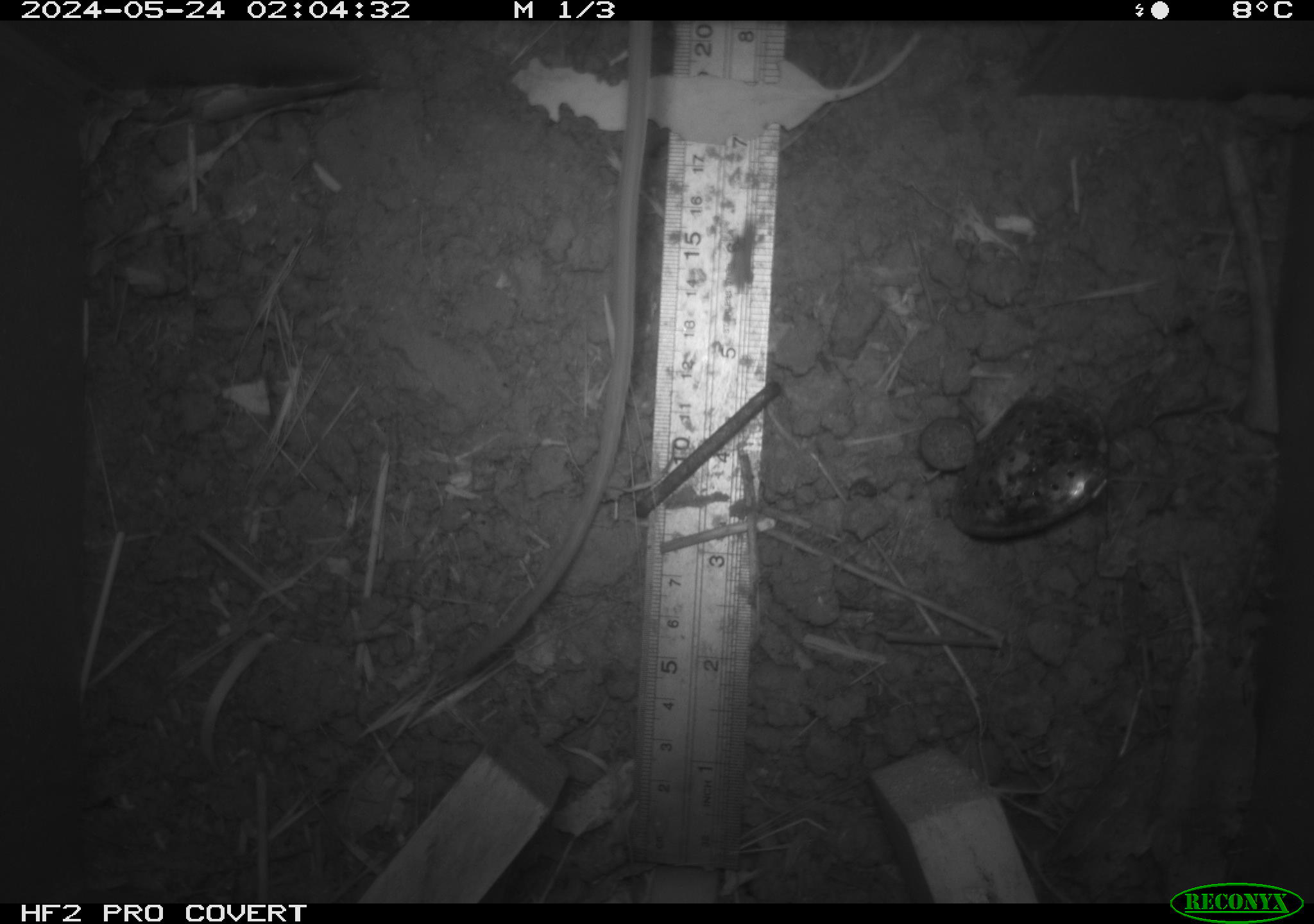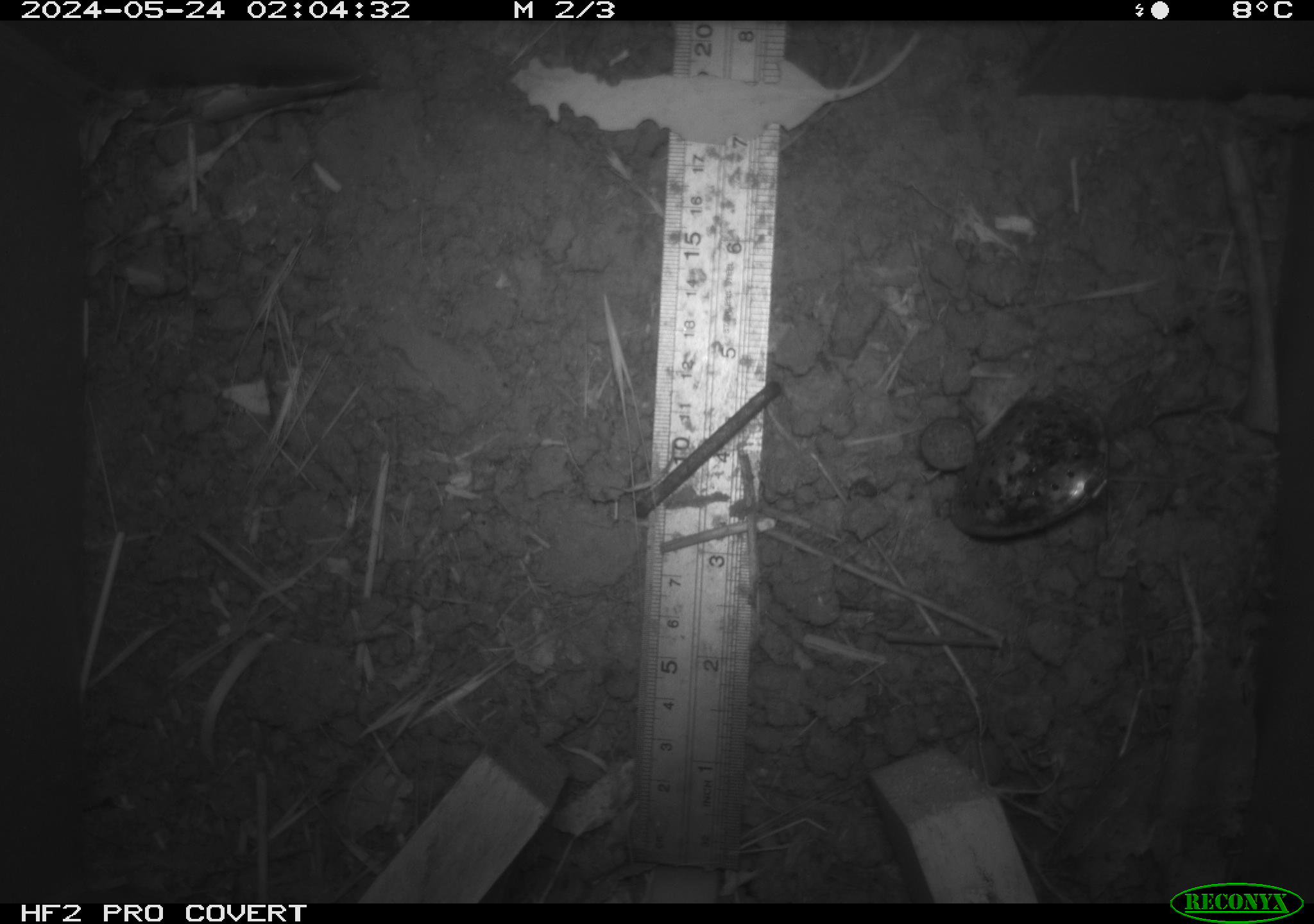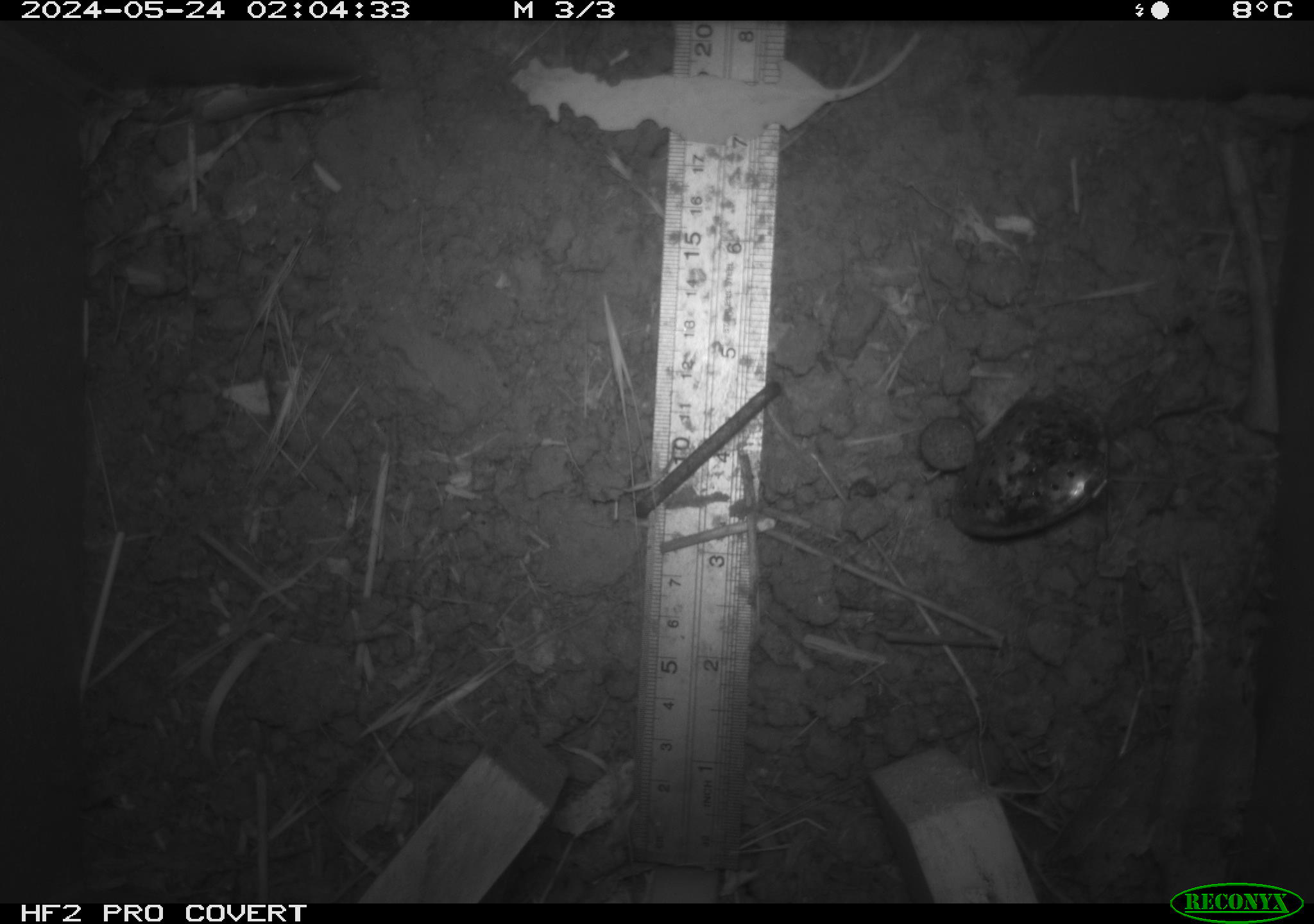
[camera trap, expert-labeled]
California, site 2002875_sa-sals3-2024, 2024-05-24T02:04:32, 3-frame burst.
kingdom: Animalia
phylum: Chordata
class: Mammalia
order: Rodentia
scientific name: Rodentia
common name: mouse species